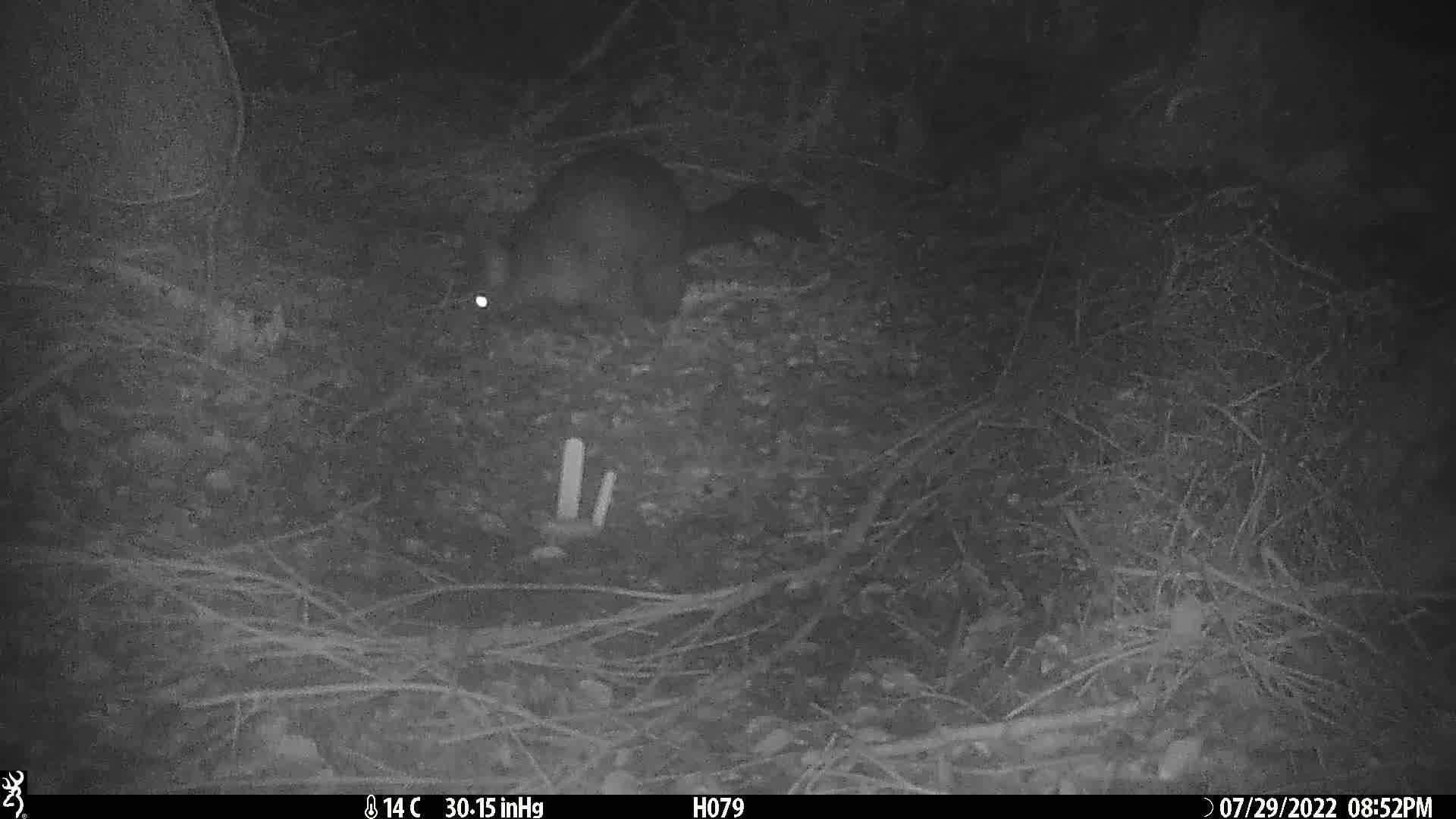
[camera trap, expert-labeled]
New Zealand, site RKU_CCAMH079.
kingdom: Animalia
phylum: Chordata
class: Mammalia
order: Diprotodontia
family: Phalangeridae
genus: Trichosurus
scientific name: Trichosurus vulpecula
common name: common brushtail possum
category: possum